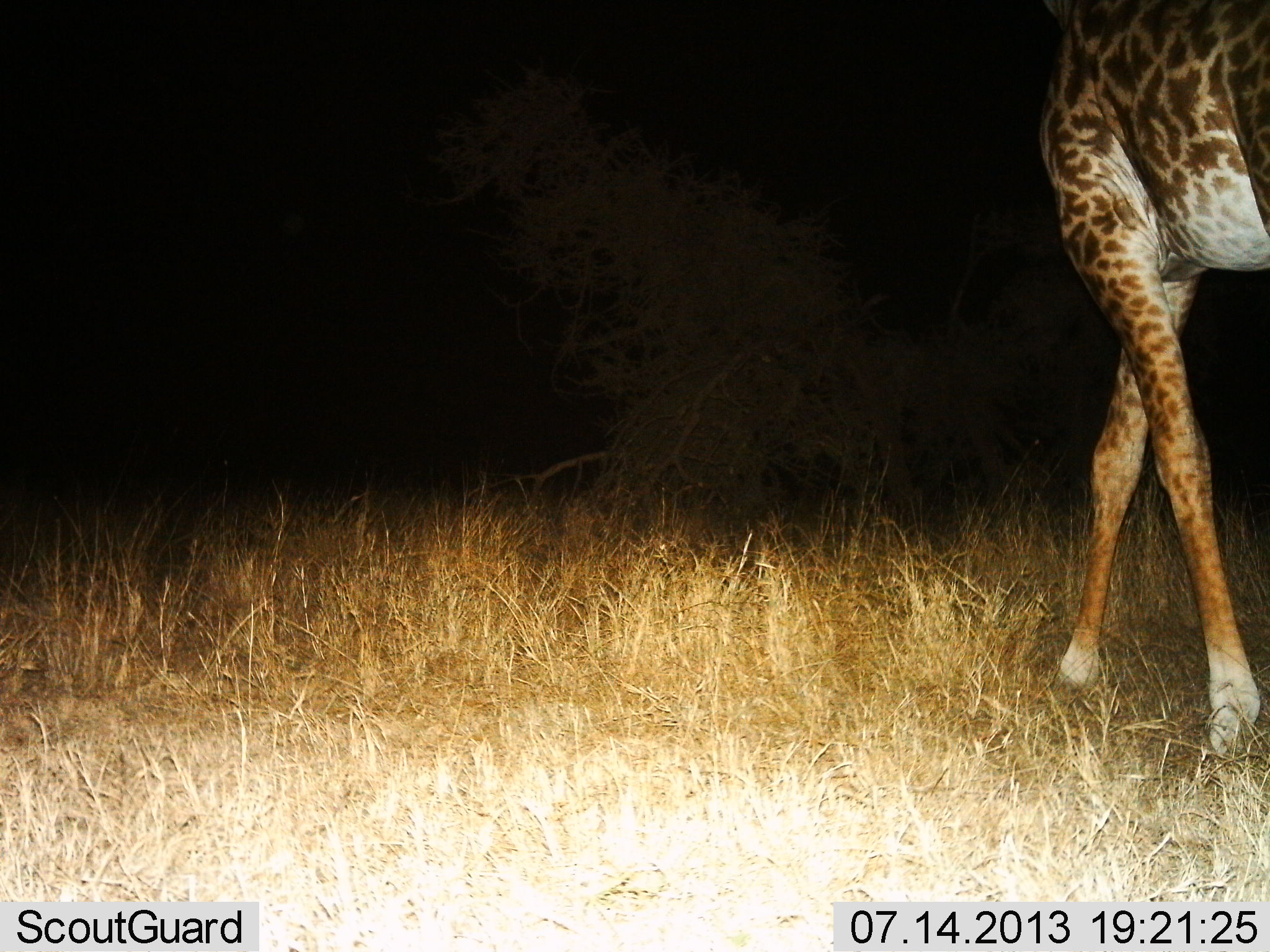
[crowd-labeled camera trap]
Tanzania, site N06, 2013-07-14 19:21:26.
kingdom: Animalia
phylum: Chordata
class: Mammalia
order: Artiodactyla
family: Giraffidae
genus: Giraffa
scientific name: Giraffa camelopardalis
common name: giraffe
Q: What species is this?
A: Giraffe (Giraffa camelopardalis).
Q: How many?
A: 1.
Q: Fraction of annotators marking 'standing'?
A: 10%.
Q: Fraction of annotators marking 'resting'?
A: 0%.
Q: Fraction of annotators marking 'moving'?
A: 90%.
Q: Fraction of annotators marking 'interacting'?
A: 0%.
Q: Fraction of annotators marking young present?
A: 0%.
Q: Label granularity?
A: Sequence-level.